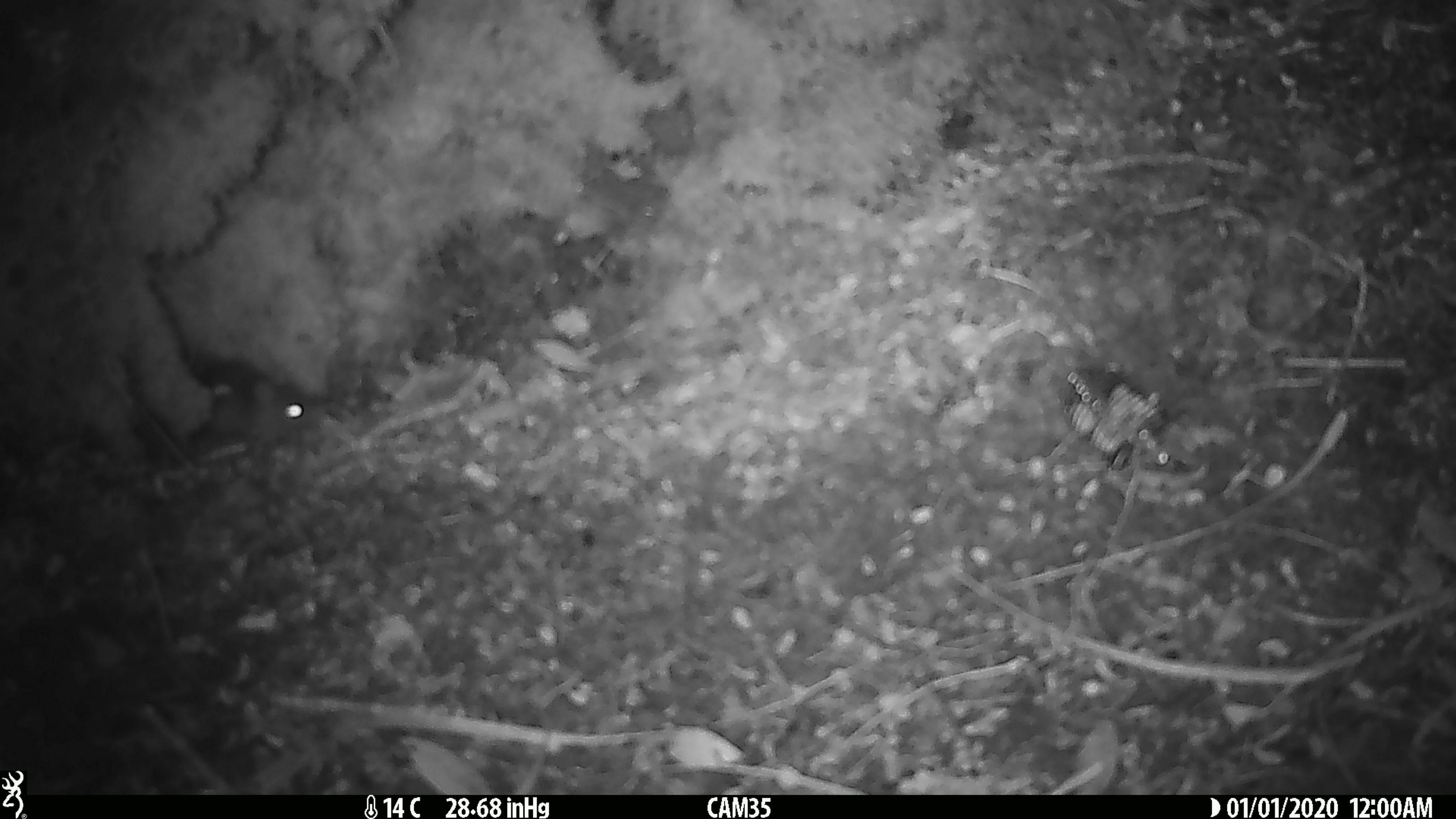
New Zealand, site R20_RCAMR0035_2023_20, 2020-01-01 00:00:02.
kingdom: Animalia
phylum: Chordata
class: Mammalia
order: Rodentia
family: Muridae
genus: Mus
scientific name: Mus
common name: mouse